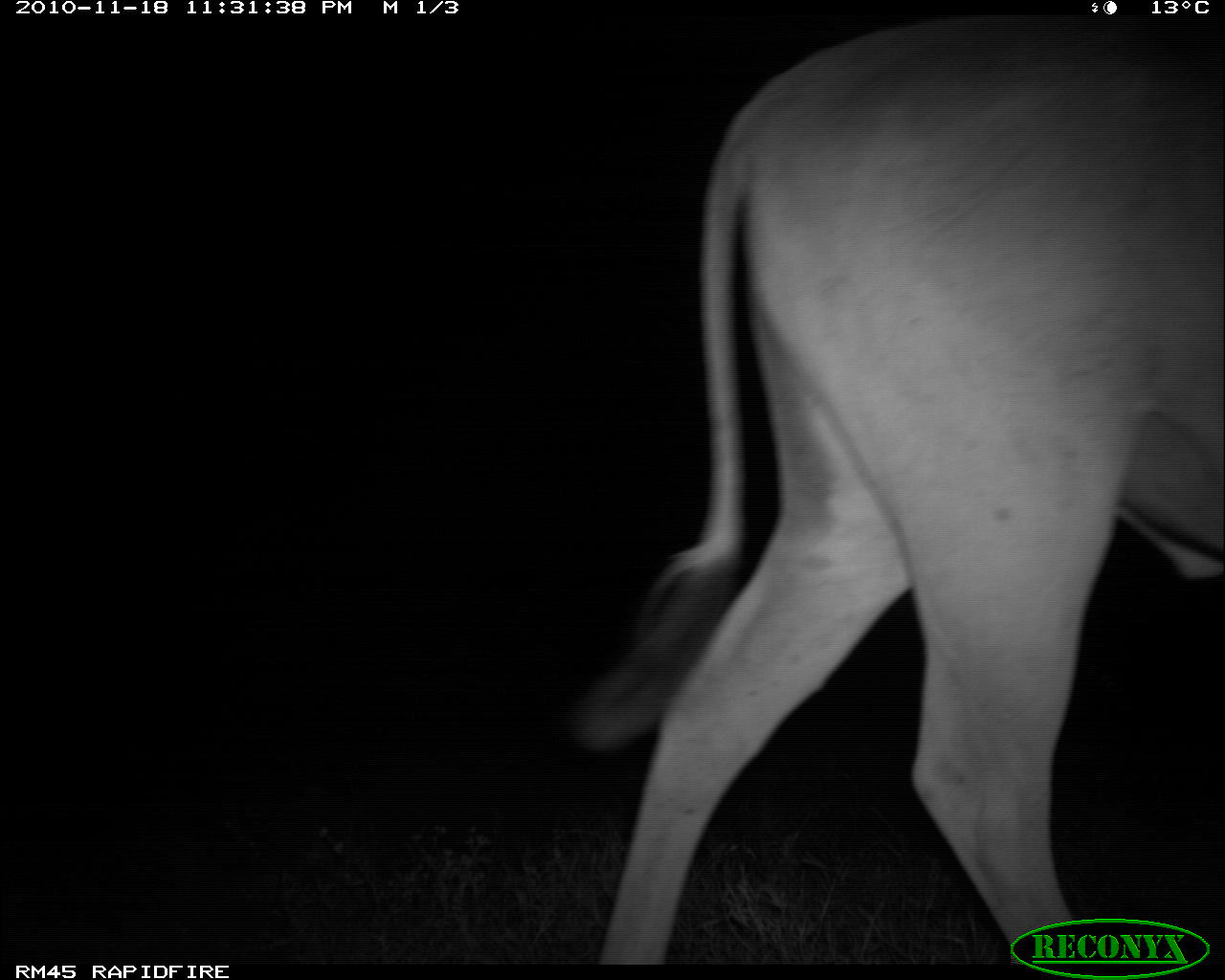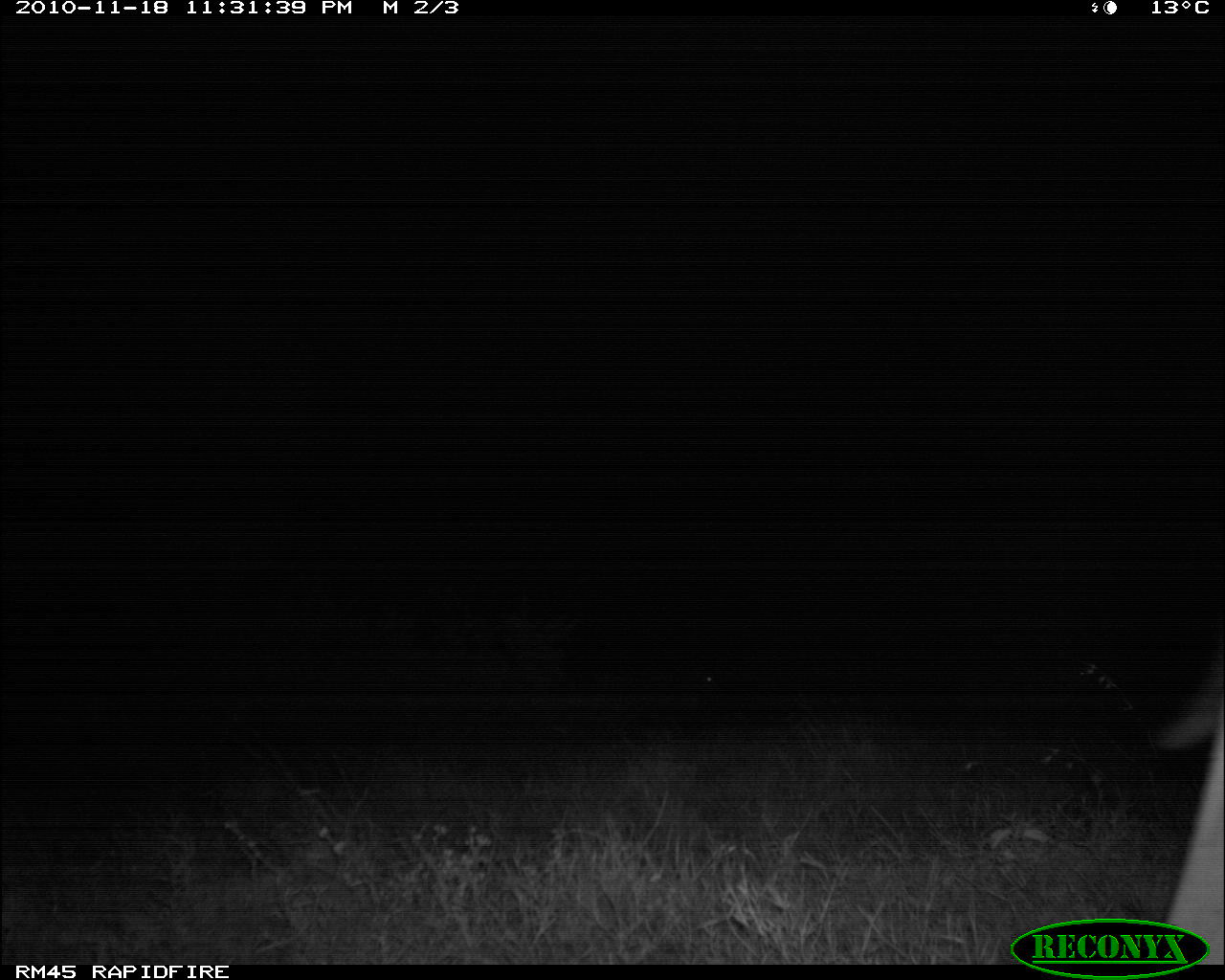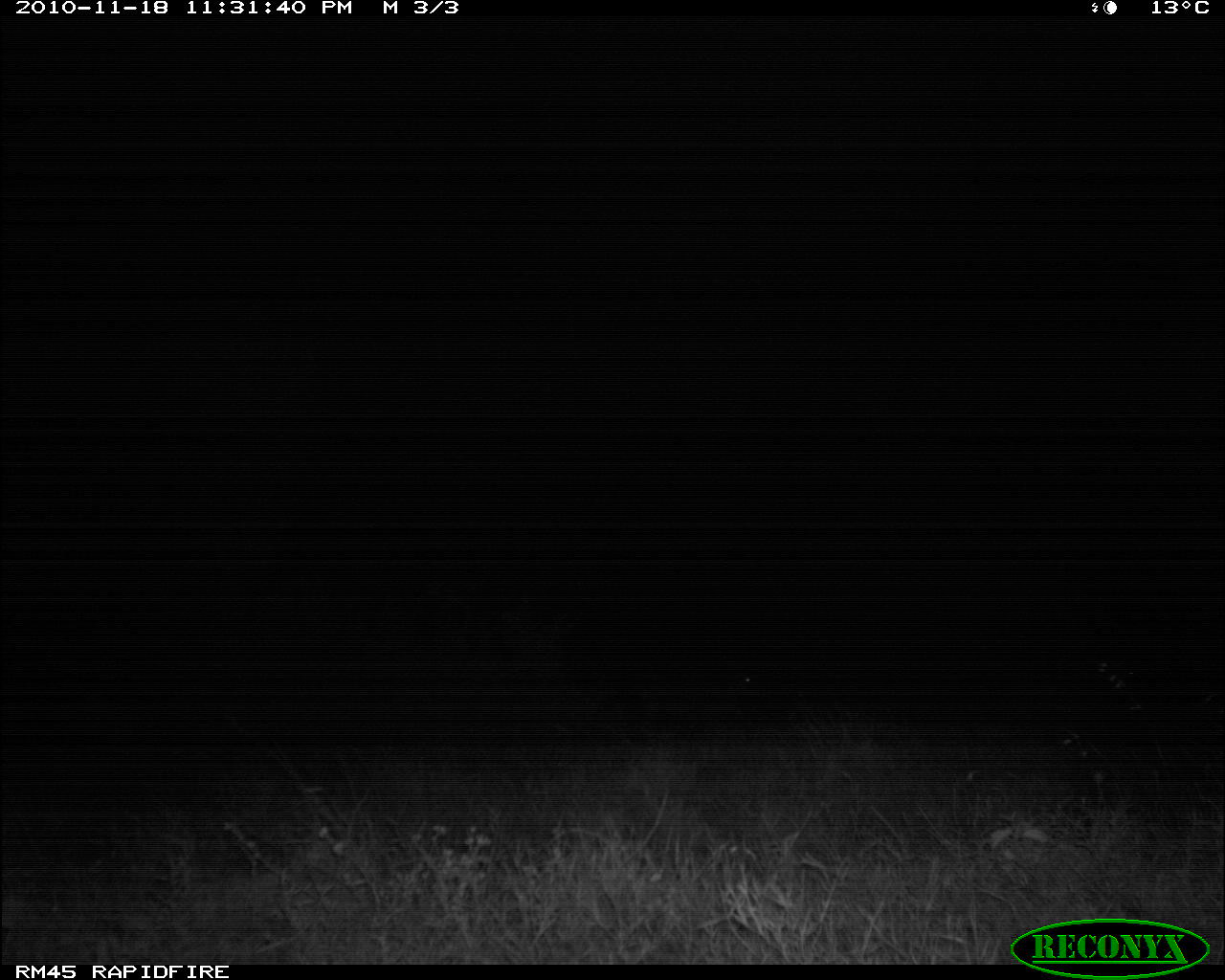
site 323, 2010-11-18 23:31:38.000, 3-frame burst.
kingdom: Animalia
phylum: Chordata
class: Mammalia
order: Artiodactyla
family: Bovidae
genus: Tragelaphus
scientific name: Tragelaphus oryx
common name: eland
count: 1